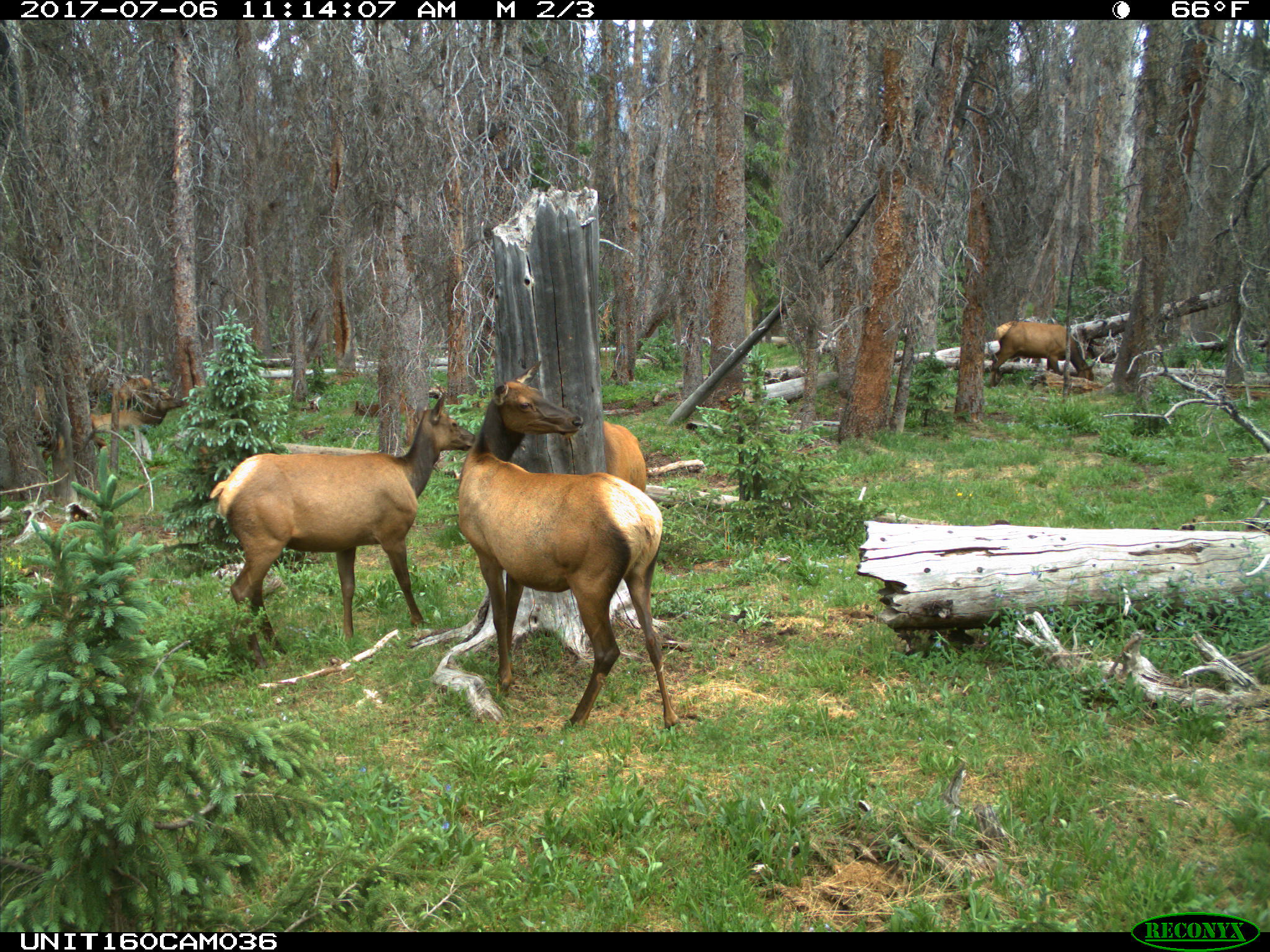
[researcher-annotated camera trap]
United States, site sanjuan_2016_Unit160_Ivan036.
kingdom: Animalia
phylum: Chordata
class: Mammalia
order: Artiodactyla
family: Cervidae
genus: Cervus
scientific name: Cervus elaphus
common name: red deer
Cervus elaphus (red deer).